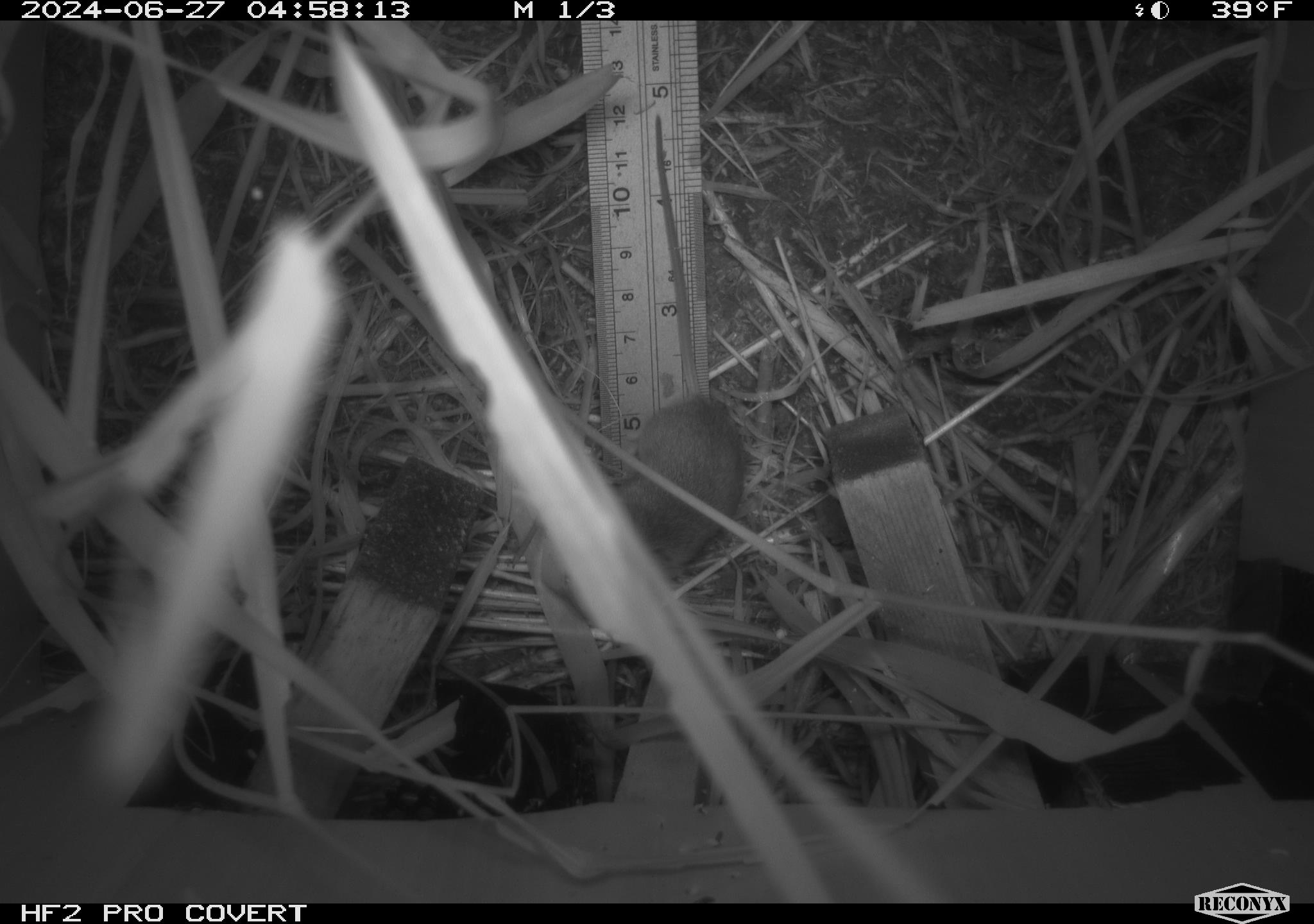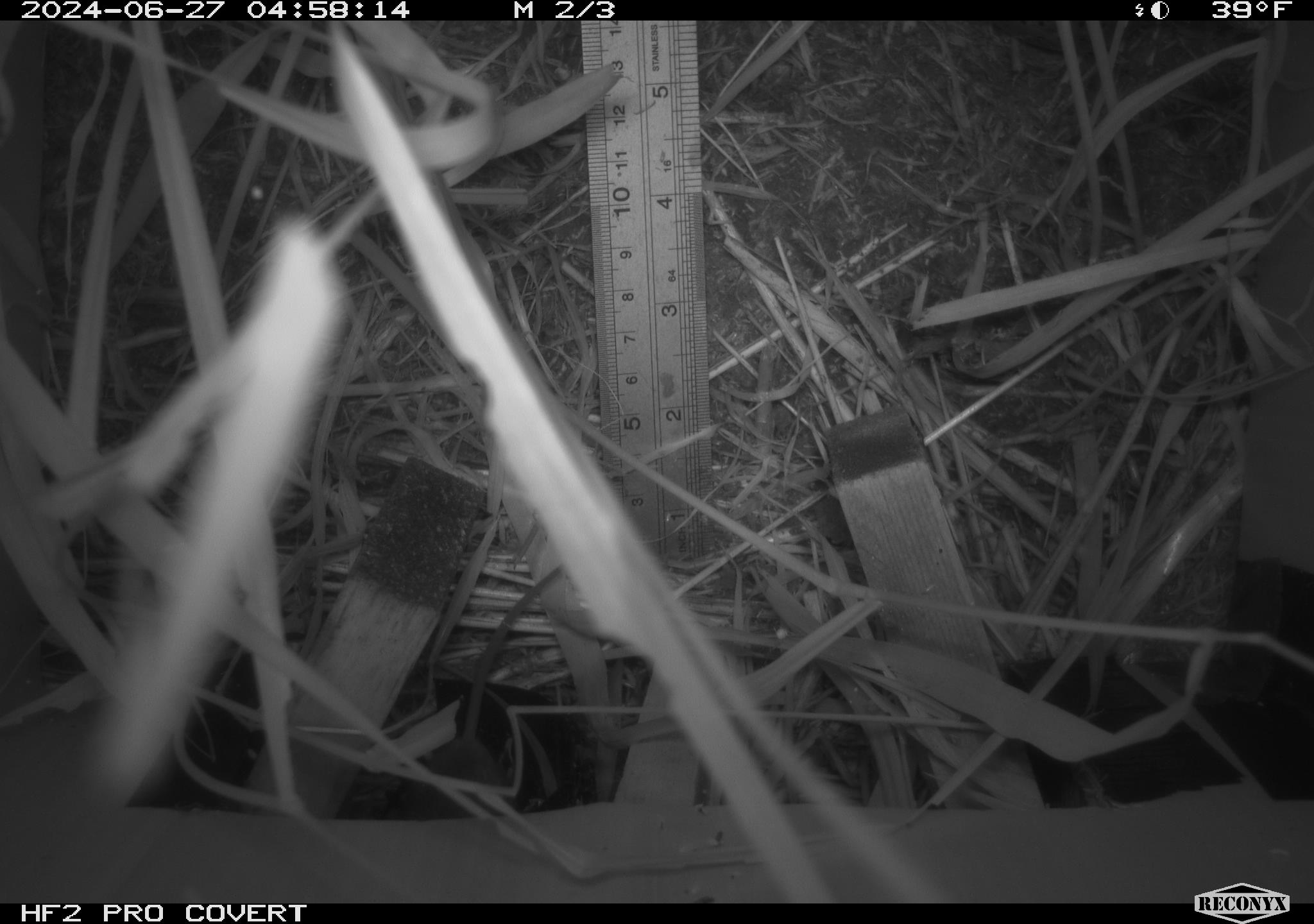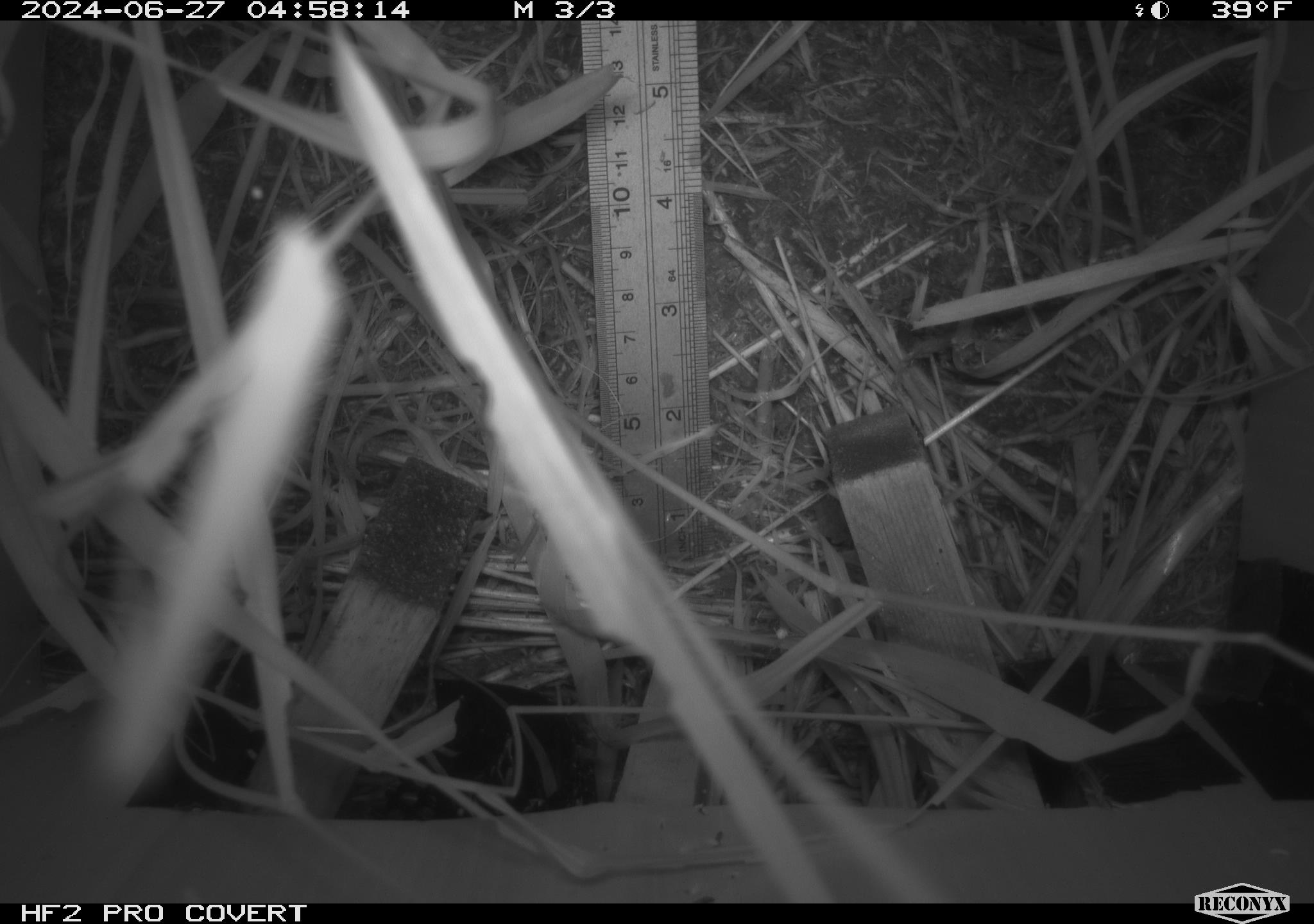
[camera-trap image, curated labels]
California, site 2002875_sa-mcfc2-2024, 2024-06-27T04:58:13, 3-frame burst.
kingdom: Animalia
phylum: Chordata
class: Mammalia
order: Rodentia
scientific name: Rodentia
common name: rodent